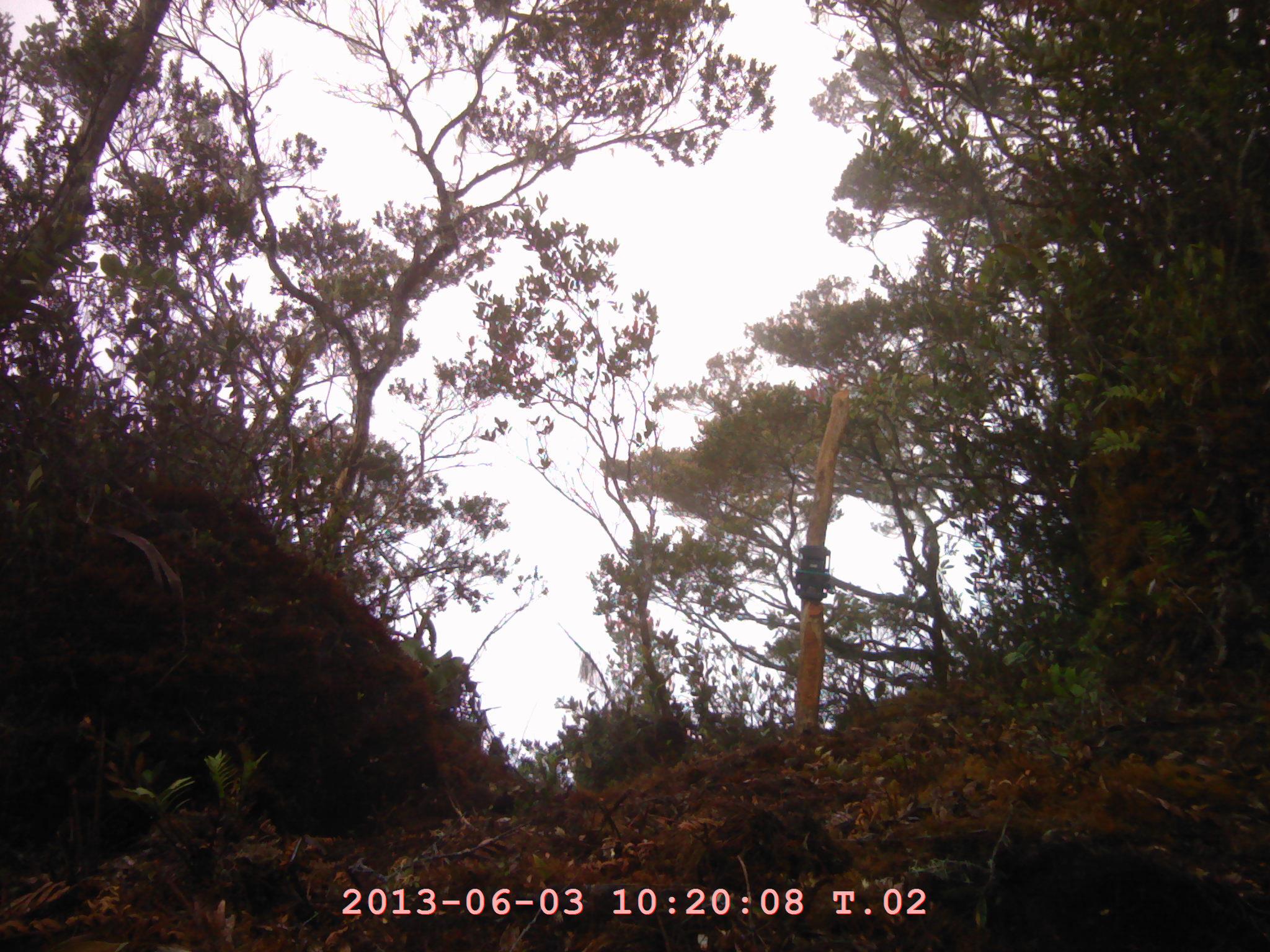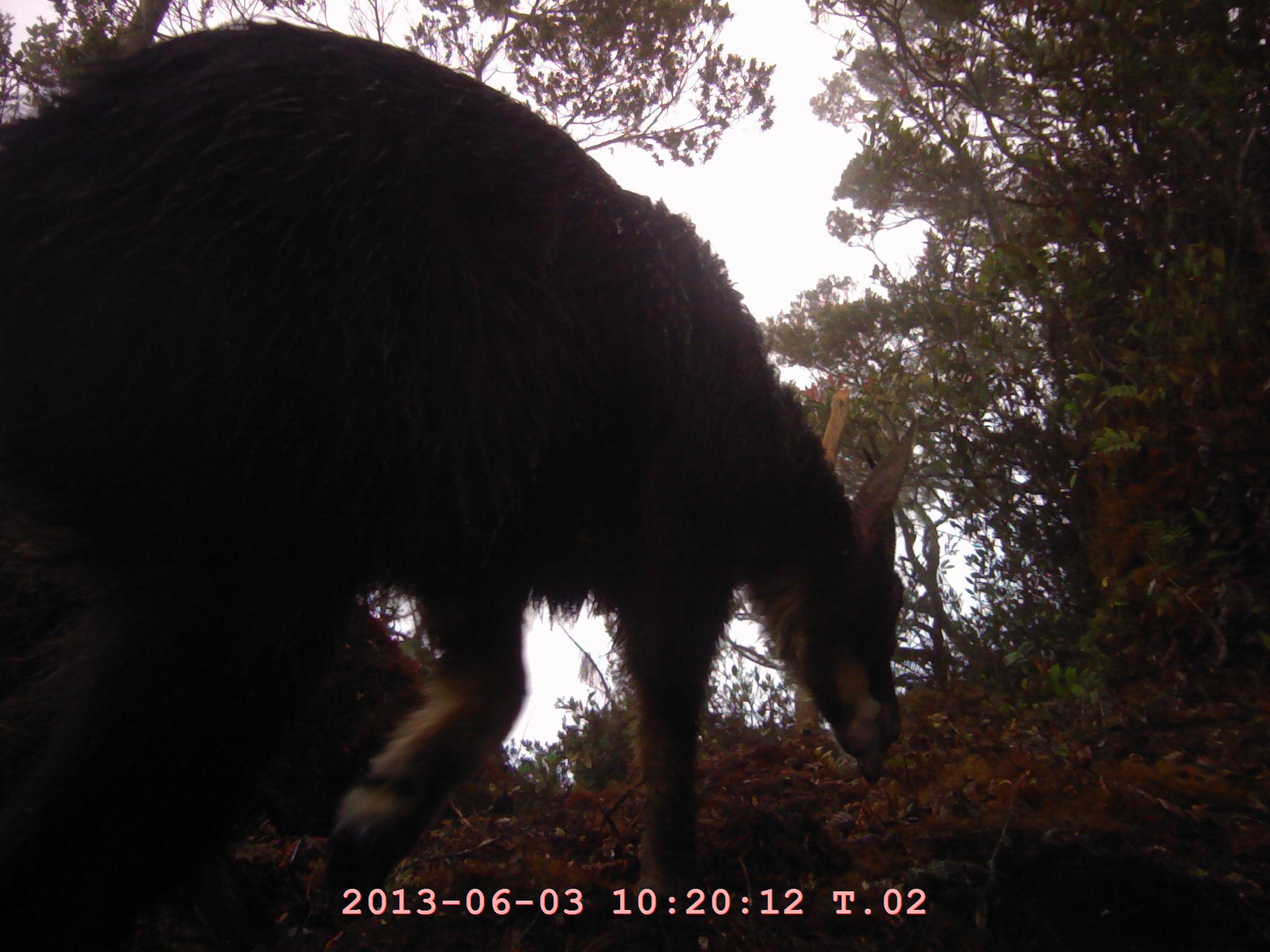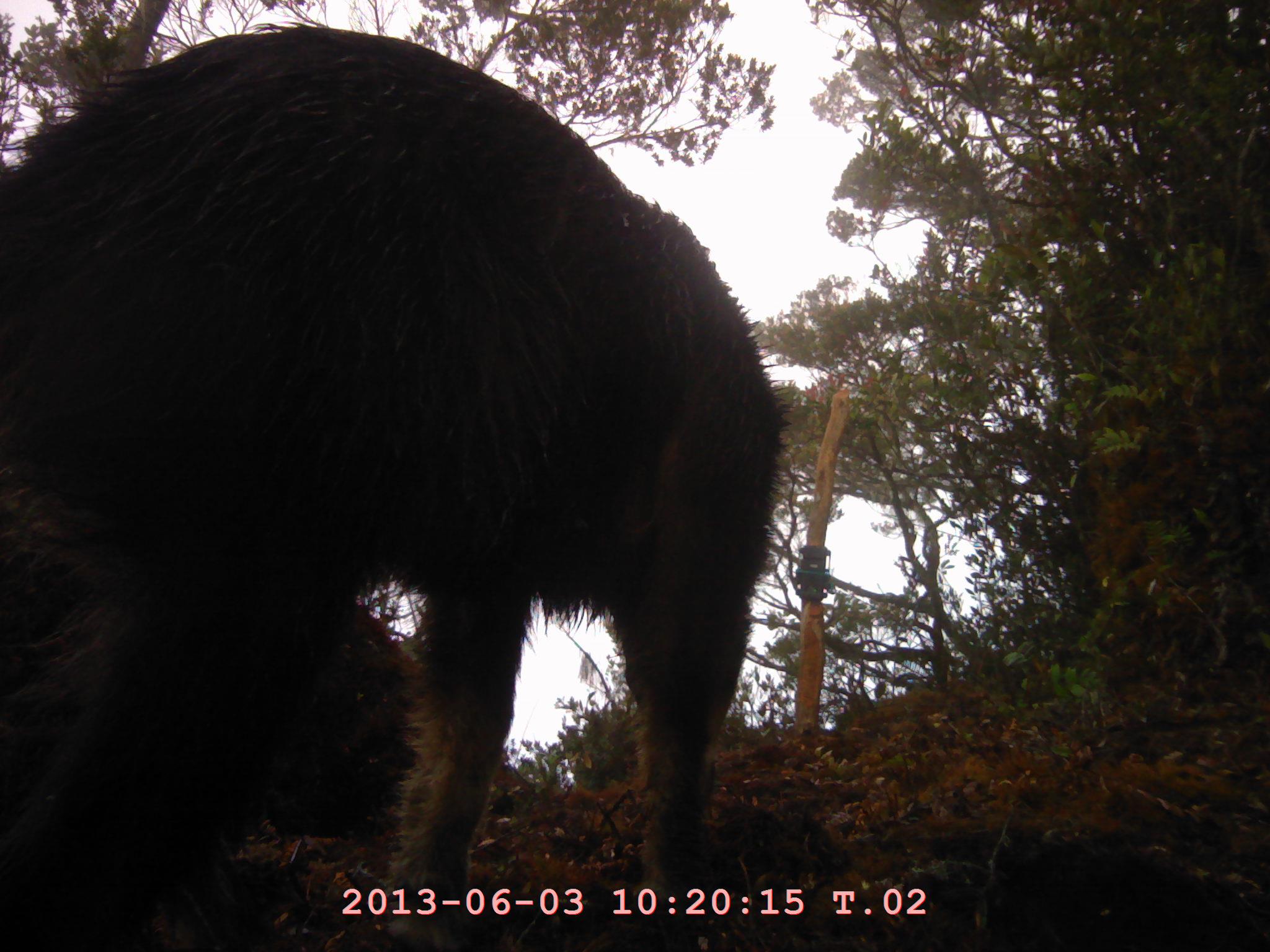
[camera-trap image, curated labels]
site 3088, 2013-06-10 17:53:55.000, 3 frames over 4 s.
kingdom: Animalia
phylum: Chordata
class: Mammalia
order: Artiodactyla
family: Bovidae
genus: Capricornis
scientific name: Capricornis sumatraensis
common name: southern serow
Capricornis sumatraensis (southern serow), count 1.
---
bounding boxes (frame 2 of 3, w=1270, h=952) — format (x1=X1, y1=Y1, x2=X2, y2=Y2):
capricornis sumatraensis: (x1=0, y1=21, x2=910, y2=949)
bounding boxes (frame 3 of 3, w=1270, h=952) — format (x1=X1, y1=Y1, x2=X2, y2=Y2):
capricornis sumatraensis: (x1=0, y1=22, x2=779, y2=943)